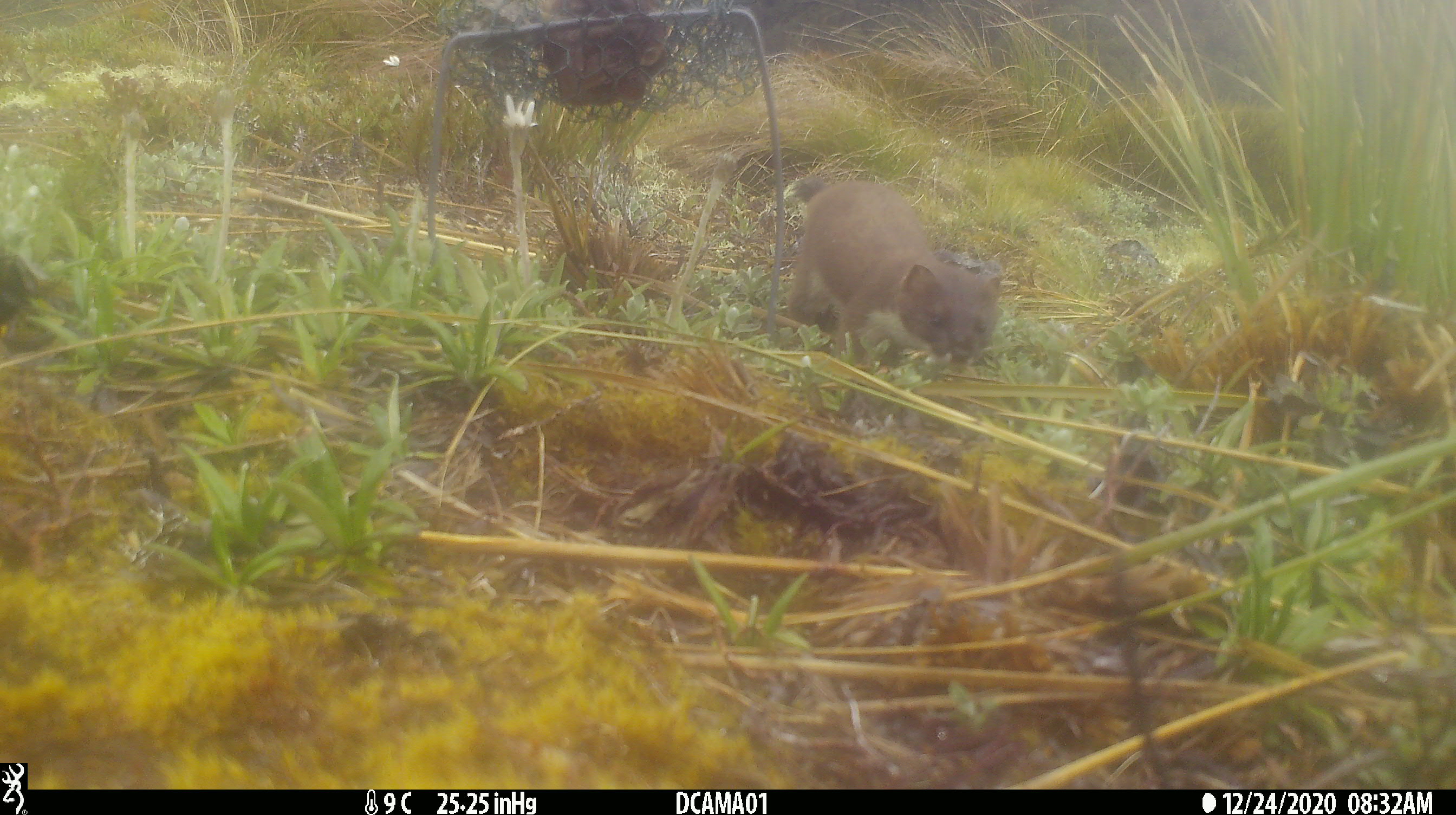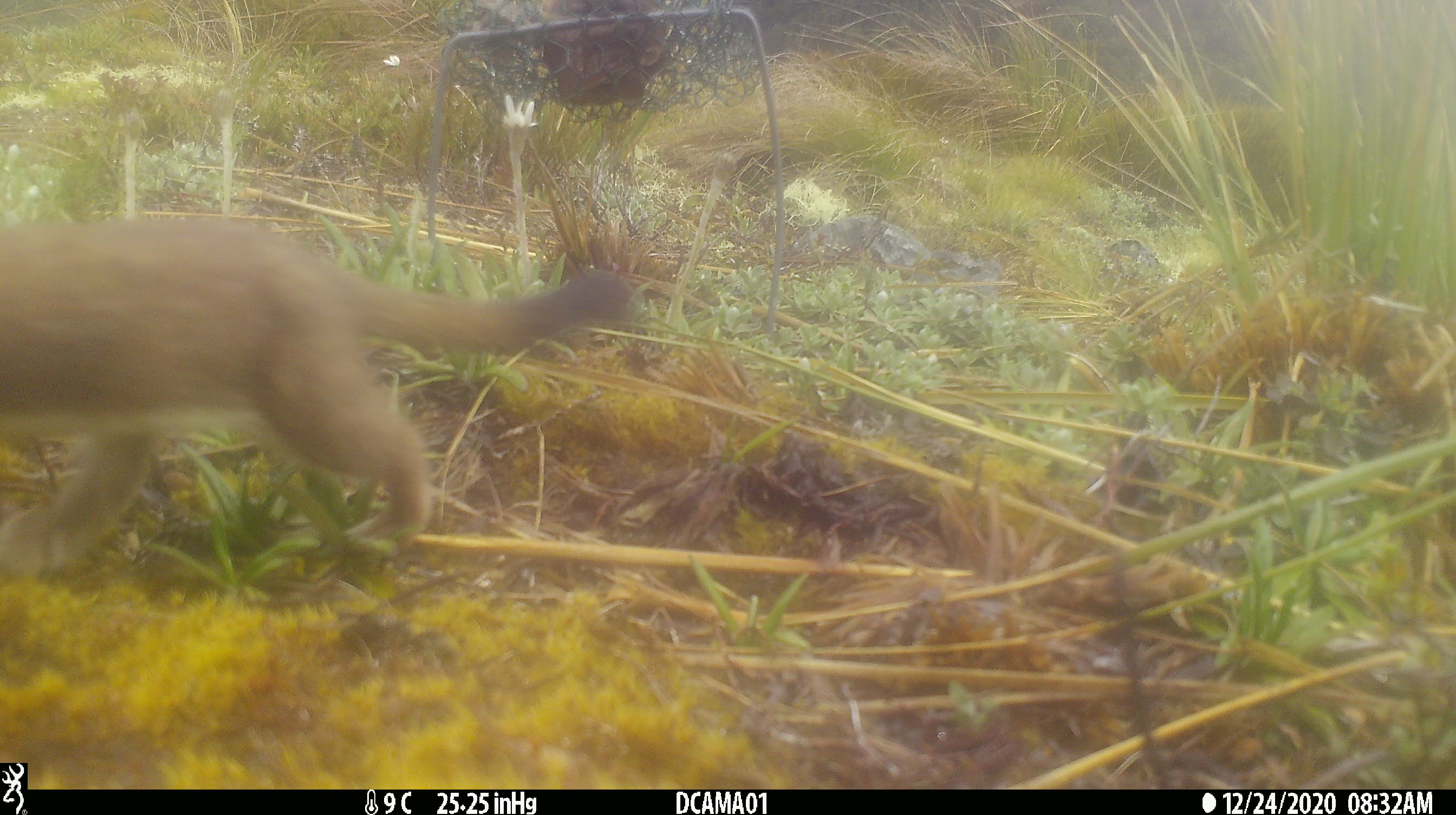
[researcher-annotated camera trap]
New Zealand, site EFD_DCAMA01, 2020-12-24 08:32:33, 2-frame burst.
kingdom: Animalia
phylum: Chordata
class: Mammalia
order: Carnivora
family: Mustelidae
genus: Mustela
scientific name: Mustela erminea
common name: stoat